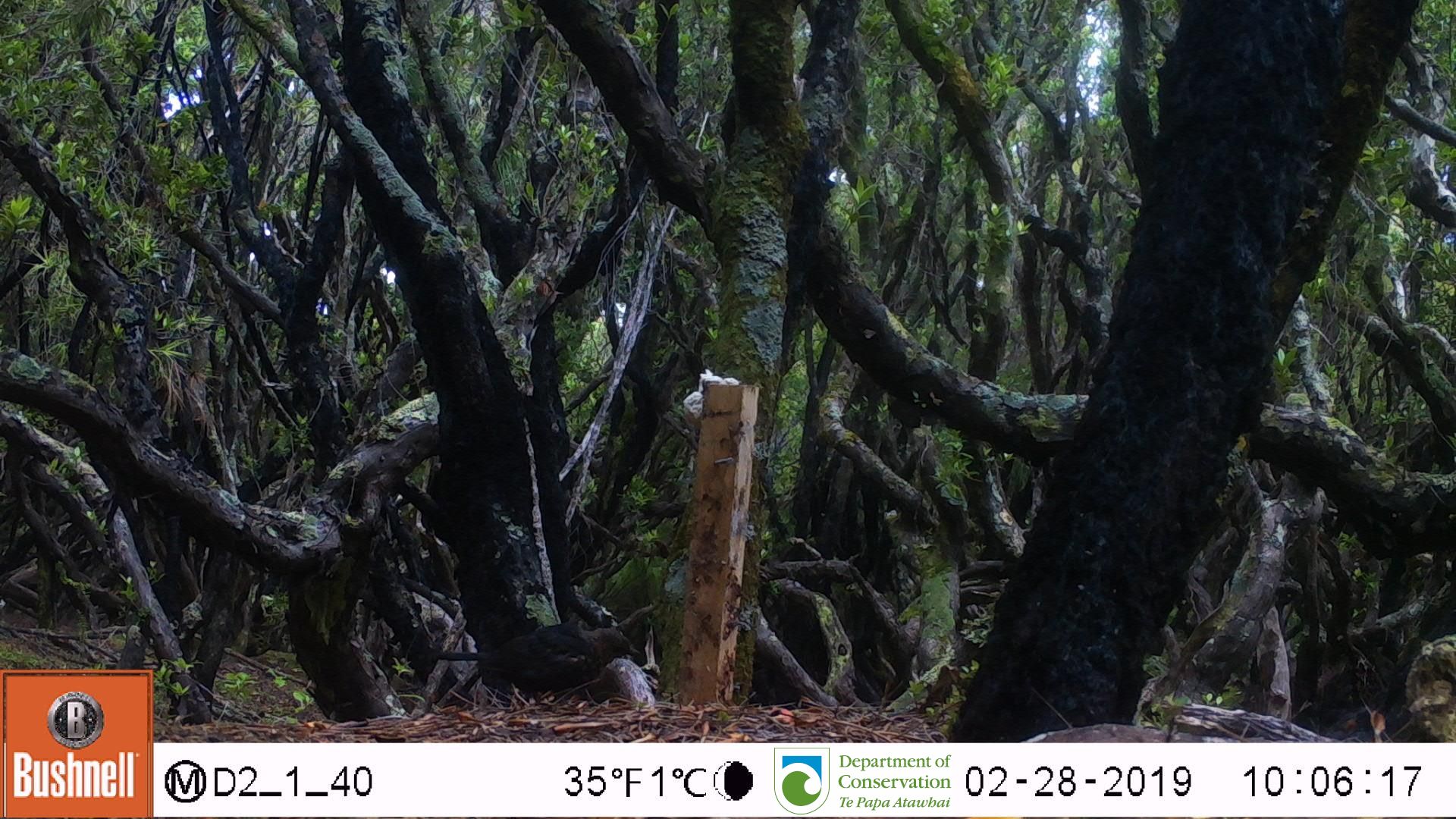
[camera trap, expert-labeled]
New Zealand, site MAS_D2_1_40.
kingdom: Animalia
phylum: Chordata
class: Aves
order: Passeriformes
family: Turdidae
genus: Turdus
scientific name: Turdus merula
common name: eurasian blackbird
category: blackbird